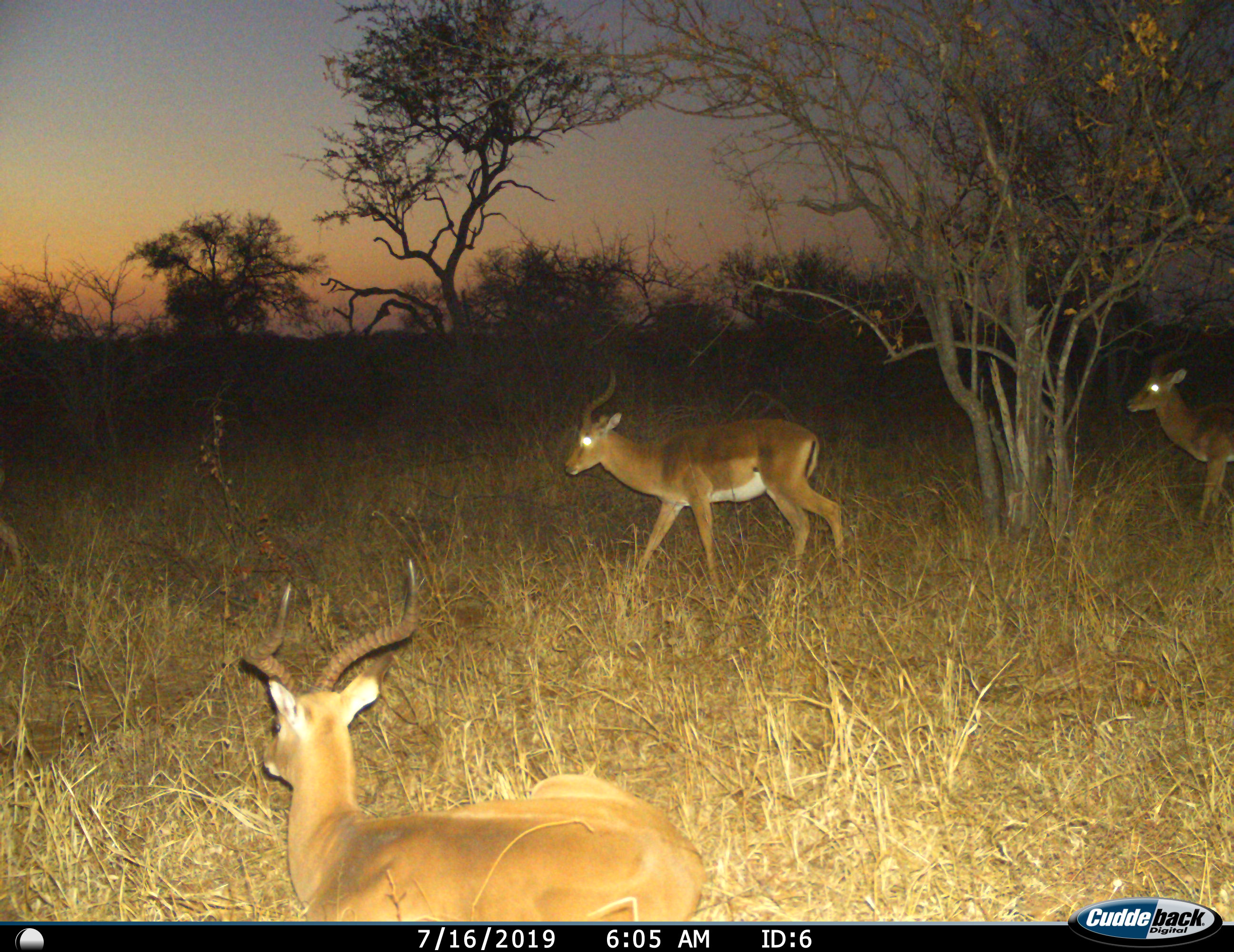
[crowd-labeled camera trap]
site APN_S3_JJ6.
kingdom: Animalia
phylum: Chordata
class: Mammalia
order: Artiodactyla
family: Bovidae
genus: Aepyceros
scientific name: Aepyceros melampus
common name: impala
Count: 3.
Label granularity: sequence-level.